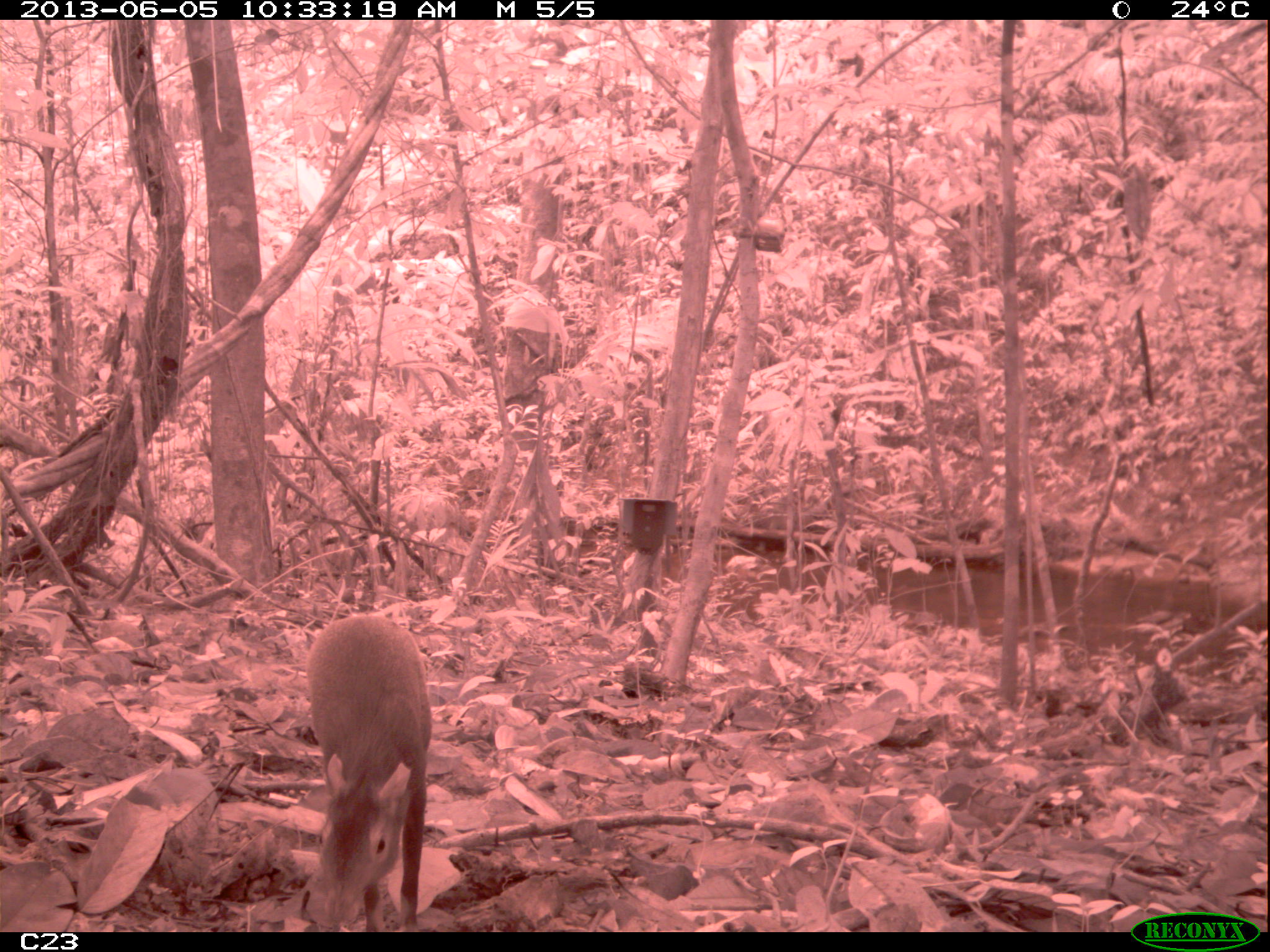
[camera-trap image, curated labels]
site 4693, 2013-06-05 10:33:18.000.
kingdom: Animalia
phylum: Chordata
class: Mammalia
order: Rodentia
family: Dasyproctidae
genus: Dasyprocta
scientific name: Dasyprocta leporina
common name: red-rumped agouti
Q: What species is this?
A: Dasyprocta leporina (red-rumped agouti).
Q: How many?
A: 1.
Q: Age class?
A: Adult.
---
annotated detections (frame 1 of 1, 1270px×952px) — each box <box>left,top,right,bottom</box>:
dasyprocta leporina: <box>301,608,432,927</box>